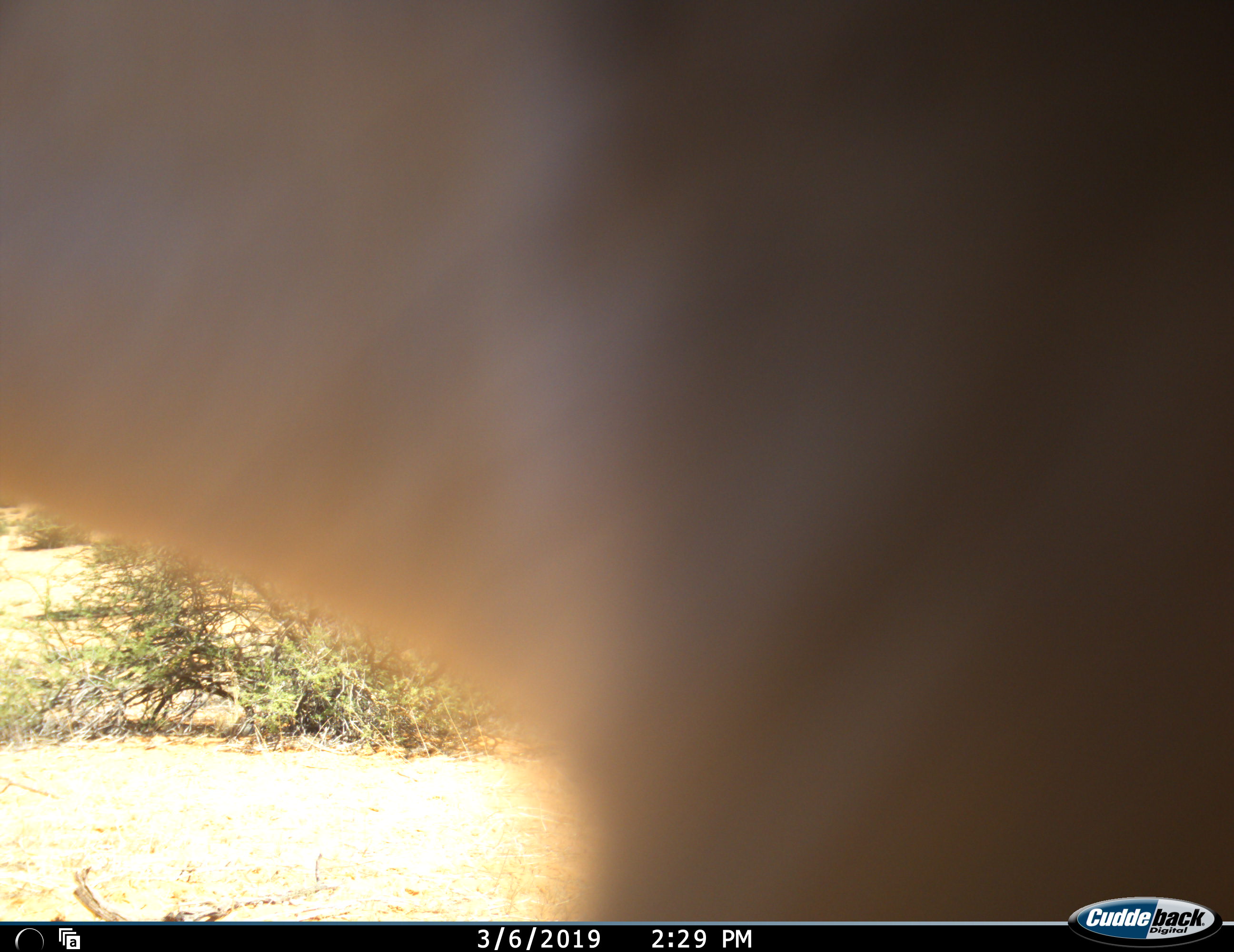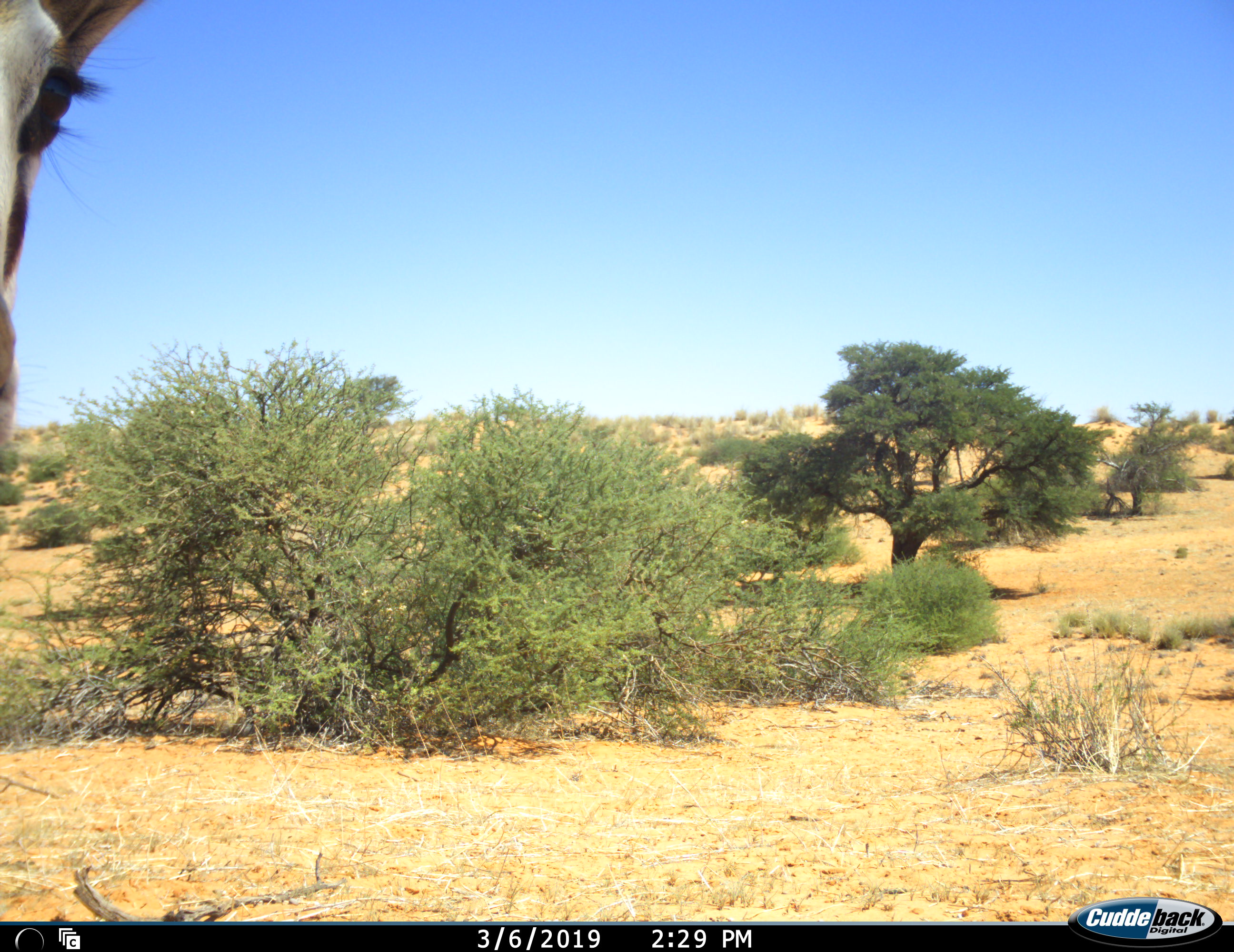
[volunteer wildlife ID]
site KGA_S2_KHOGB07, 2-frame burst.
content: unidentified animal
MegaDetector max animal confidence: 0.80